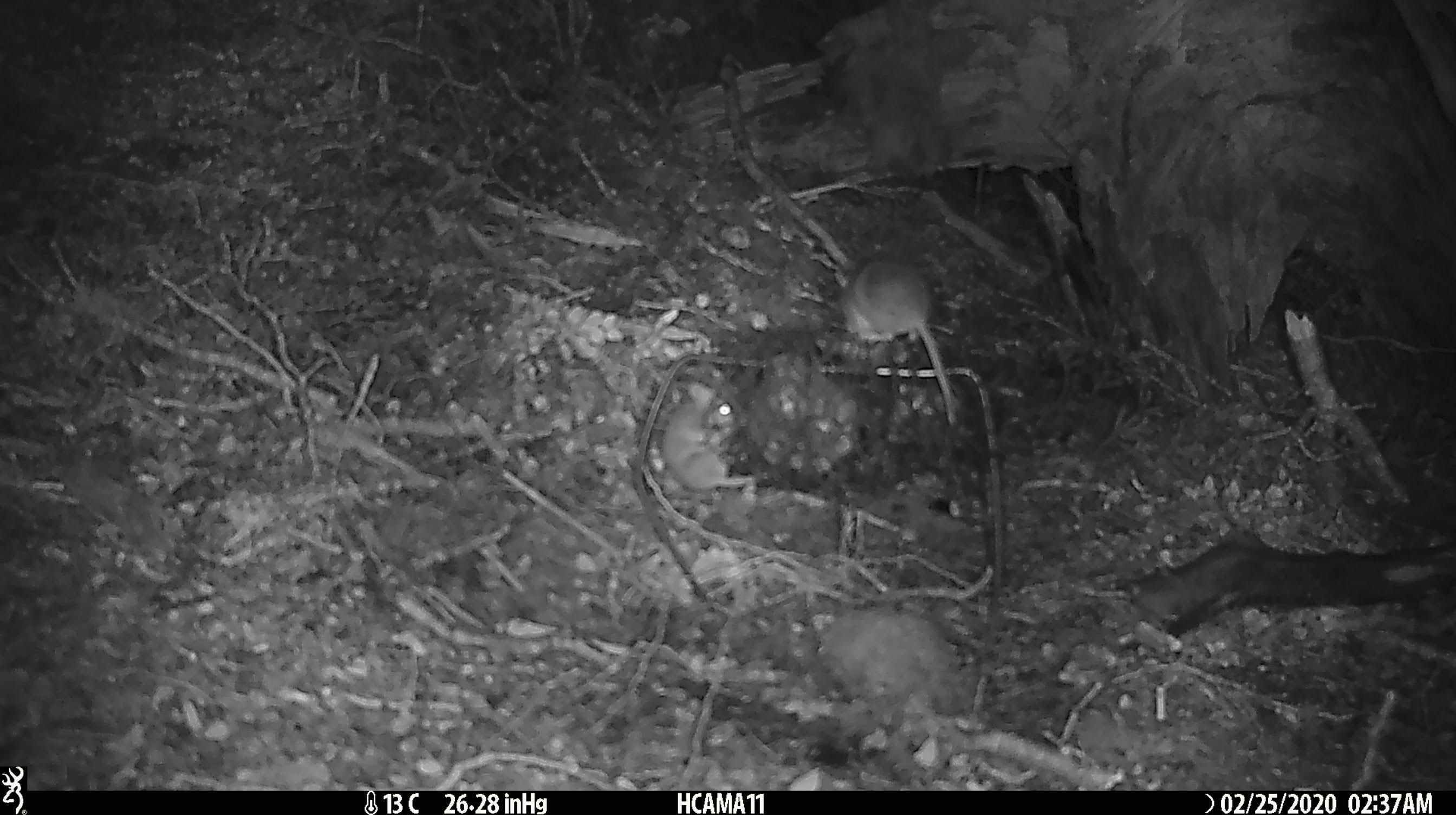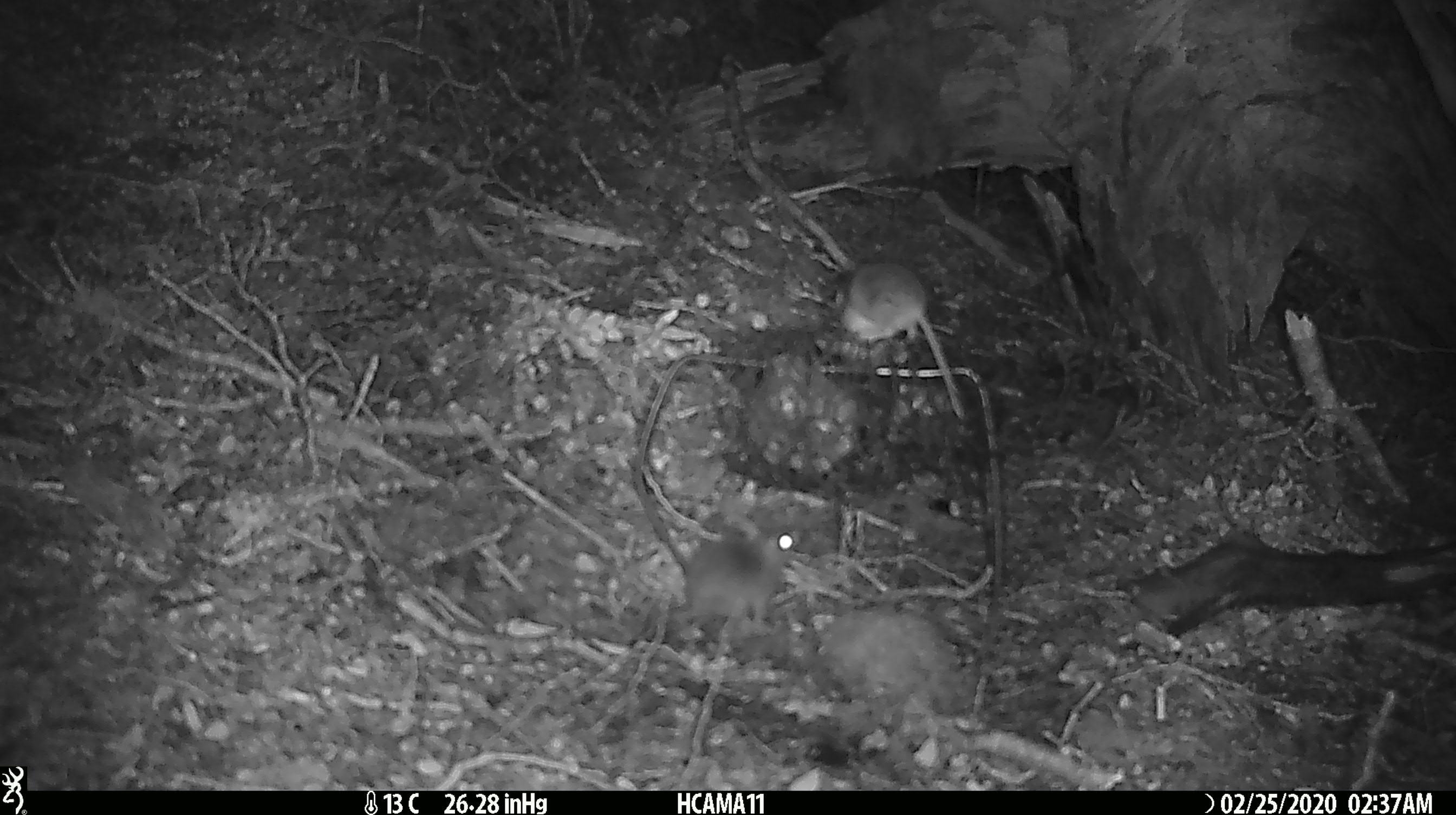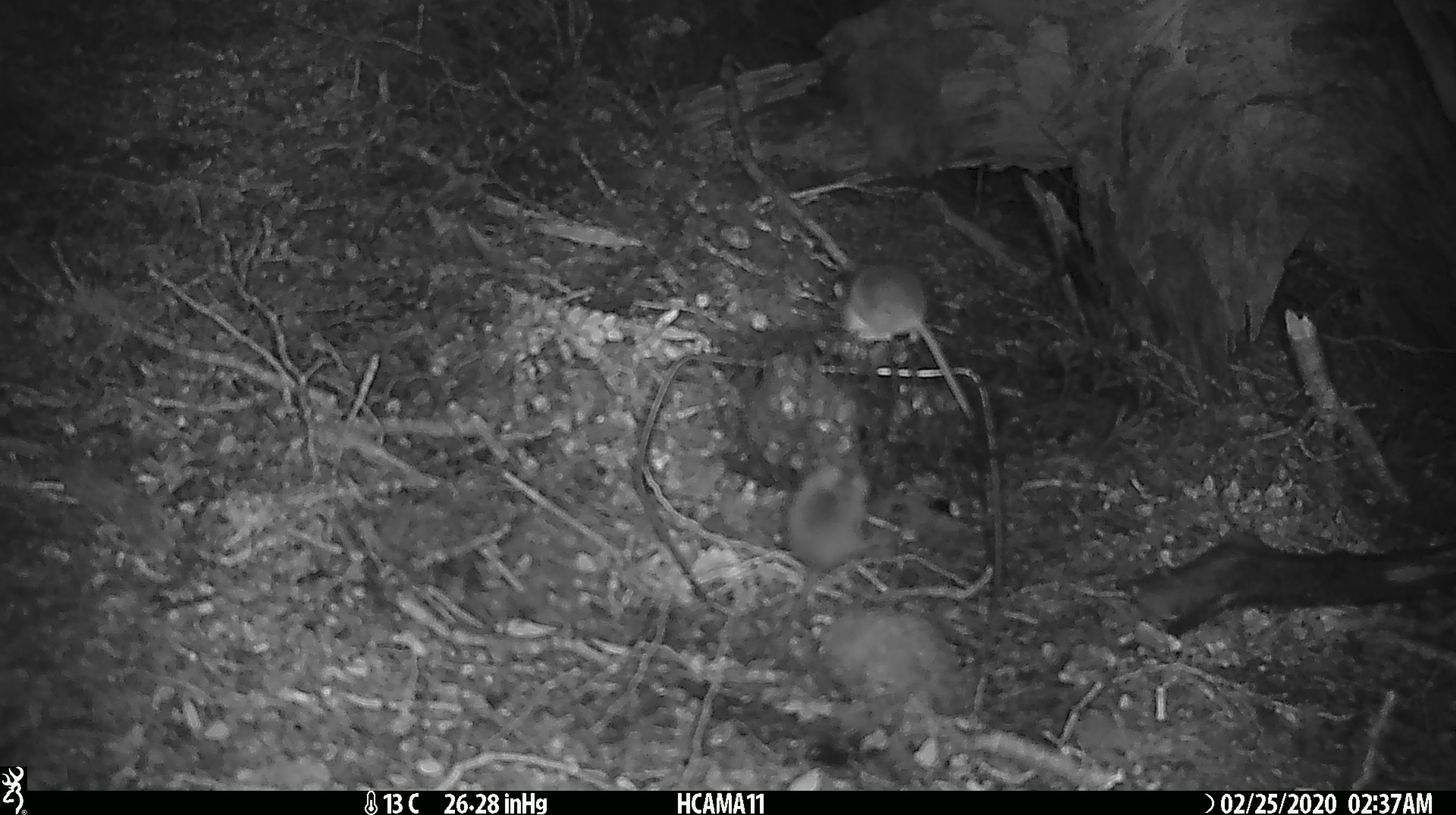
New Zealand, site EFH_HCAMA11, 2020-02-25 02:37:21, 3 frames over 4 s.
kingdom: Animalia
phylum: Chordata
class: Mammalia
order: Rodentia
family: Muridae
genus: Mus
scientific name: Mus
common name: mouse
Mouse (Mus).